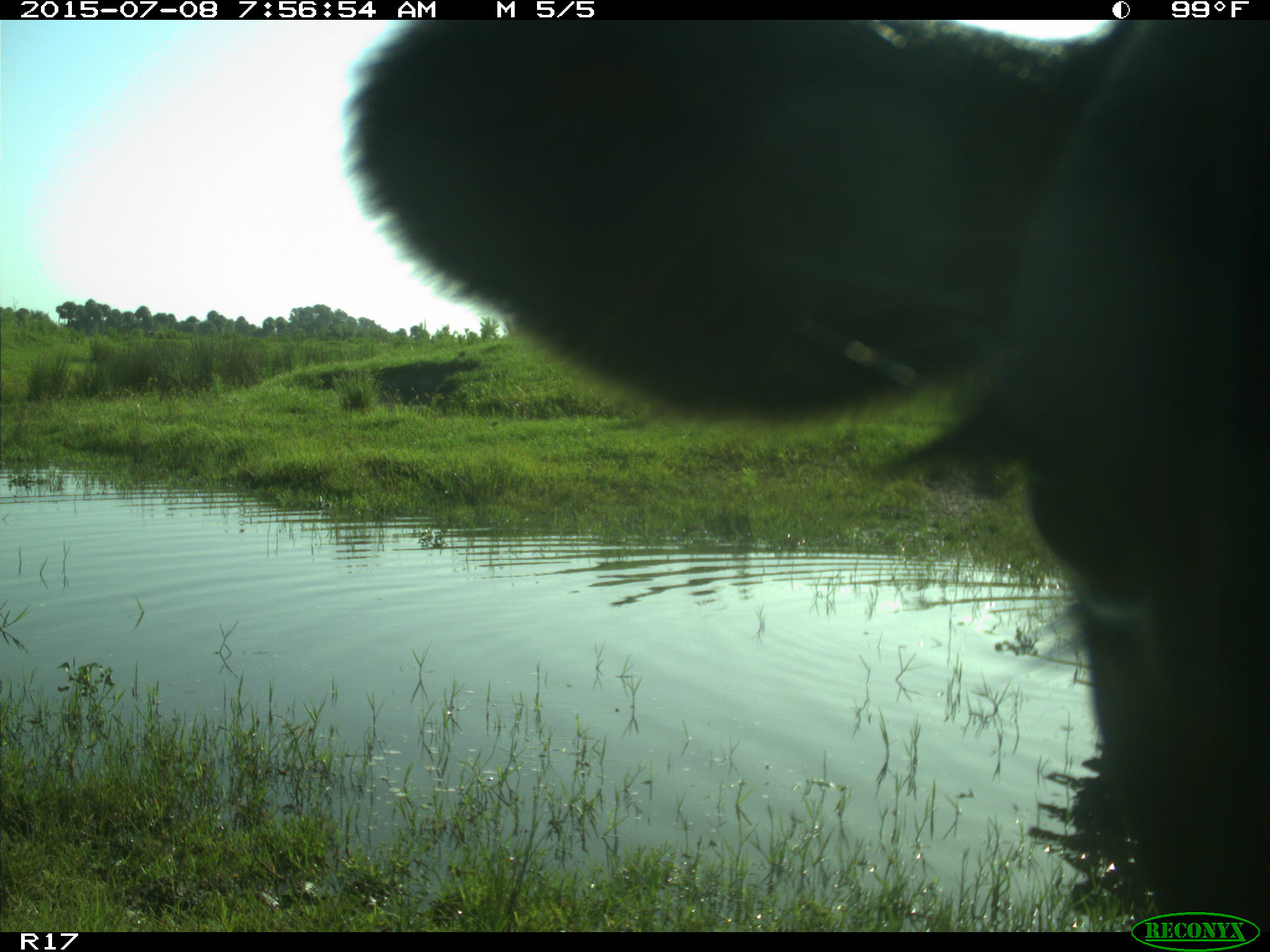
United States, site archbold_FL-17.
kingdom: Animalia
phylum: Chordata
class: Mammalia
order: Artiodactyla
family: Bovidae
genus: Bos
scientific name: Bos taurus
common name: domestic cow